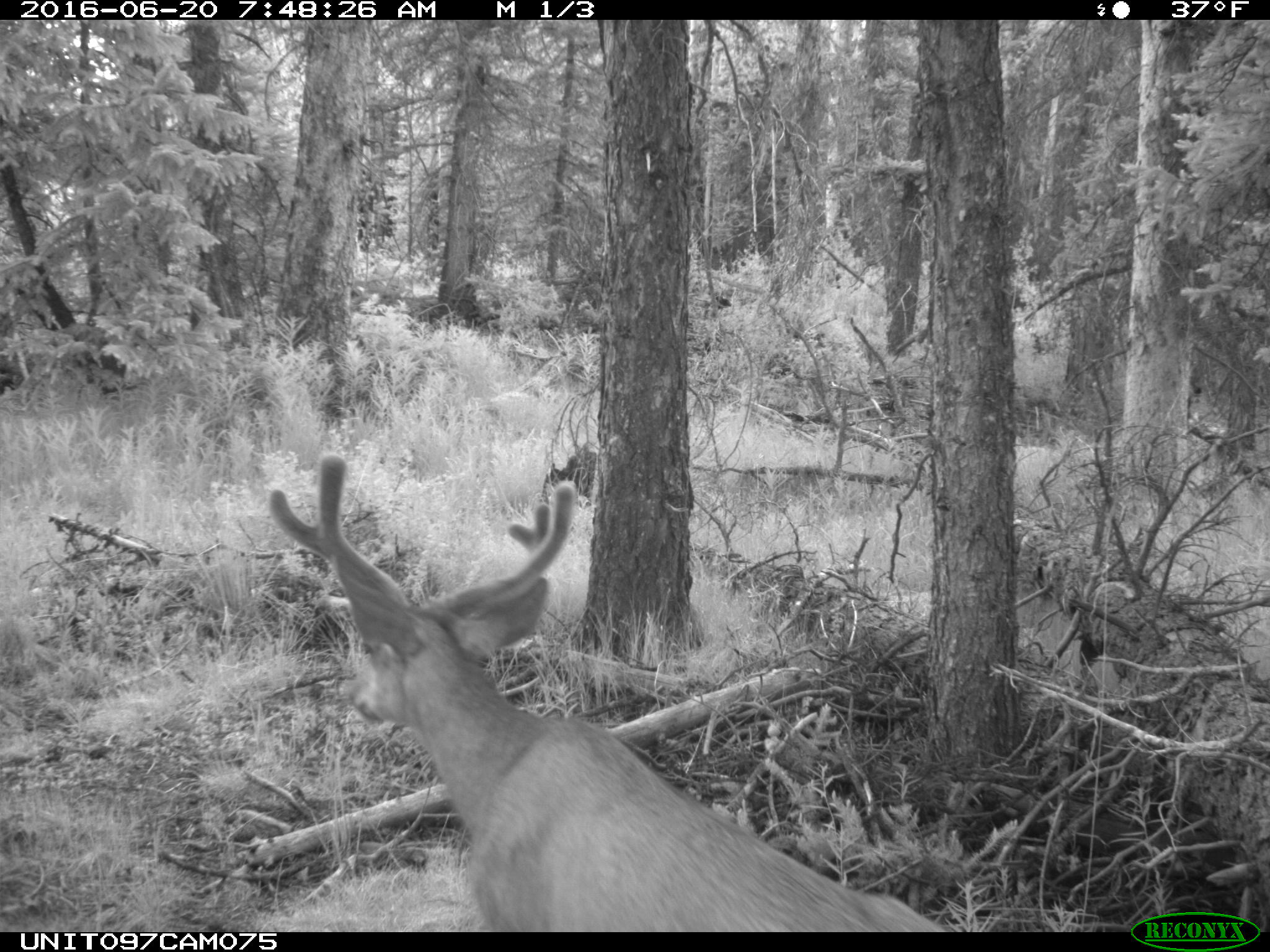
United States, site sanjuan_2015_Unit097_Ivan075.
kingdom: Animalia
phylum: Chordata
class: Mammalia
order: Artiodactyla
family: Cervidae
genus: Odocoileus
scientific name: Odocoileus hemionus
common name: mule deer